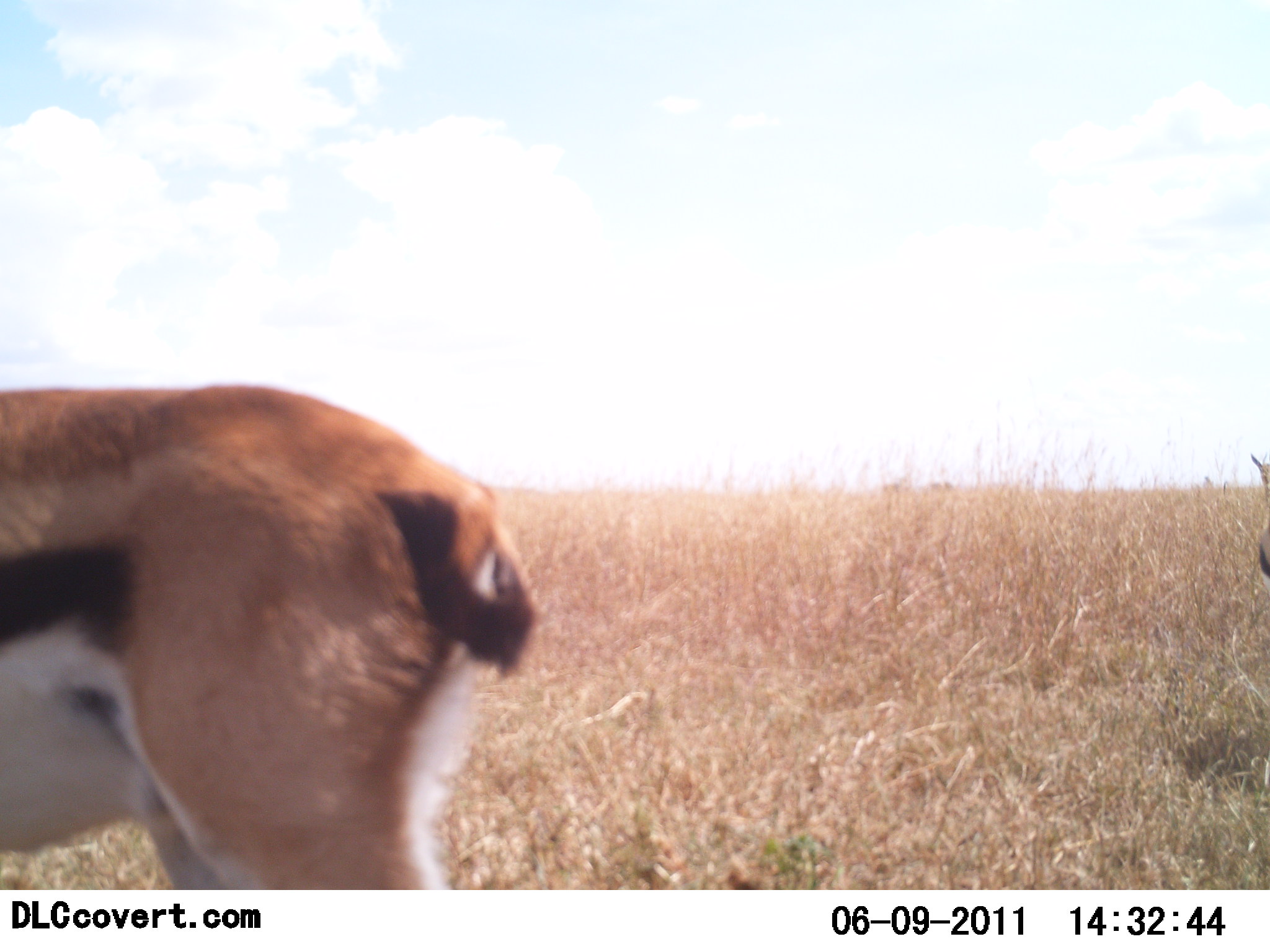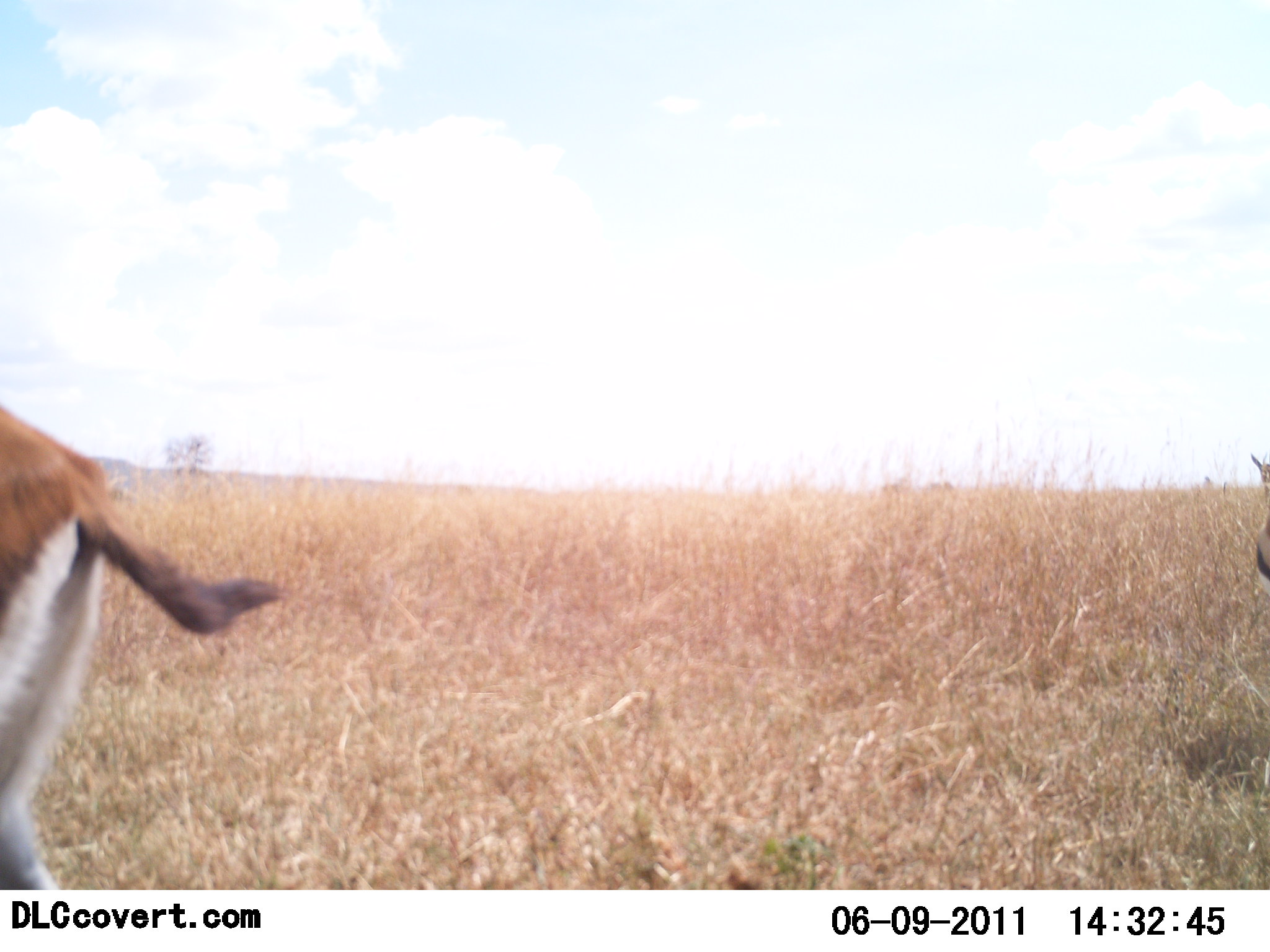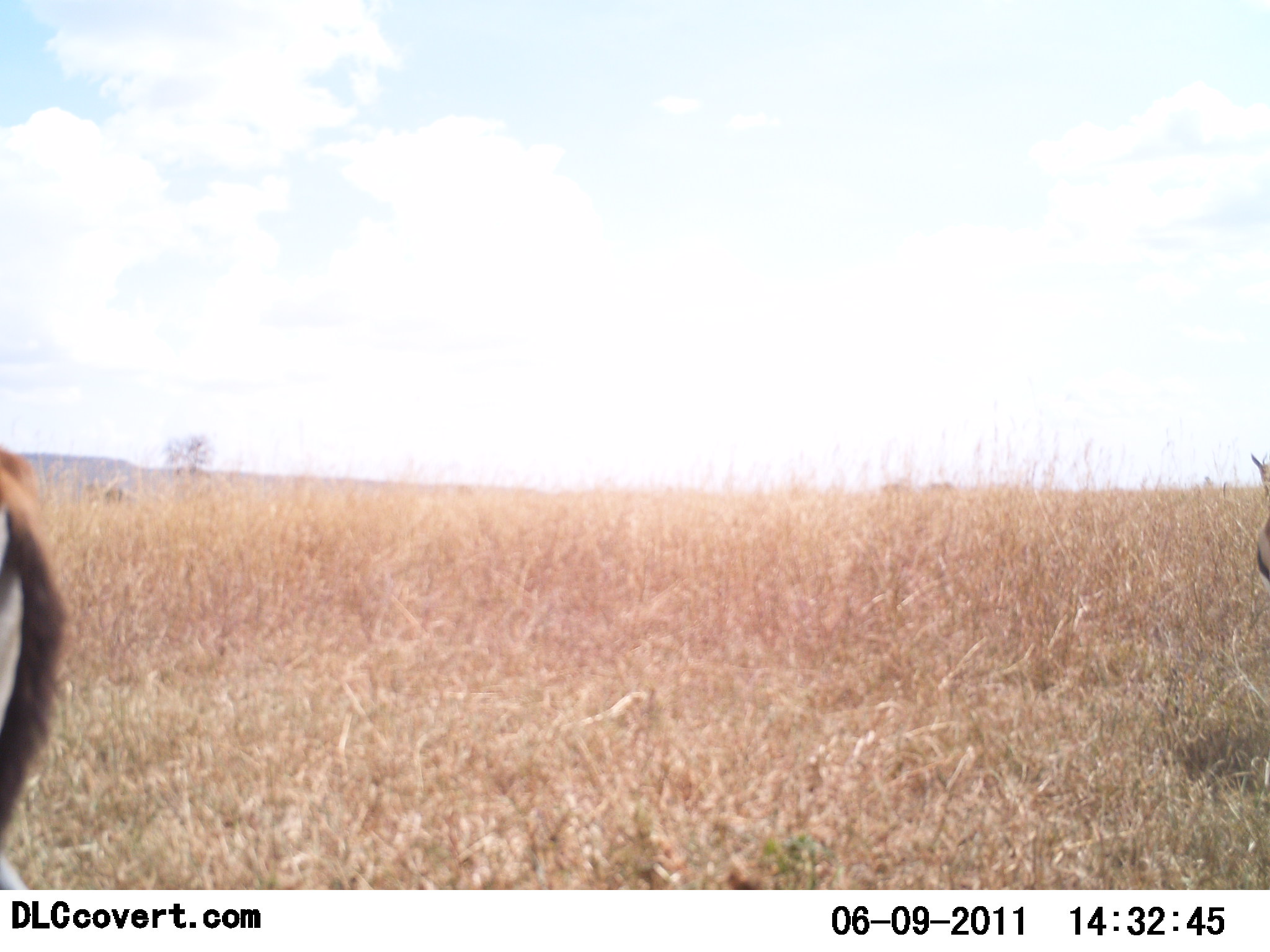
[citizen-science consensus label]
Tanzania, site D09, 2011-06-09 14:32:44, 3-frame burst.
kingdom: Animalia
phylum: Chordata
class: Mammalia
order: Artiodactyla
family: Bovidae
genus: Eudorcas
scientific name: Eudorcas thomsonii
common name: thomson's gazelle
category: gazellethomsons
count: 2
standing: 36%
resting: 0%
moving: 91%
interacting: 0%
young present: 0%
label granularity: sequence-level